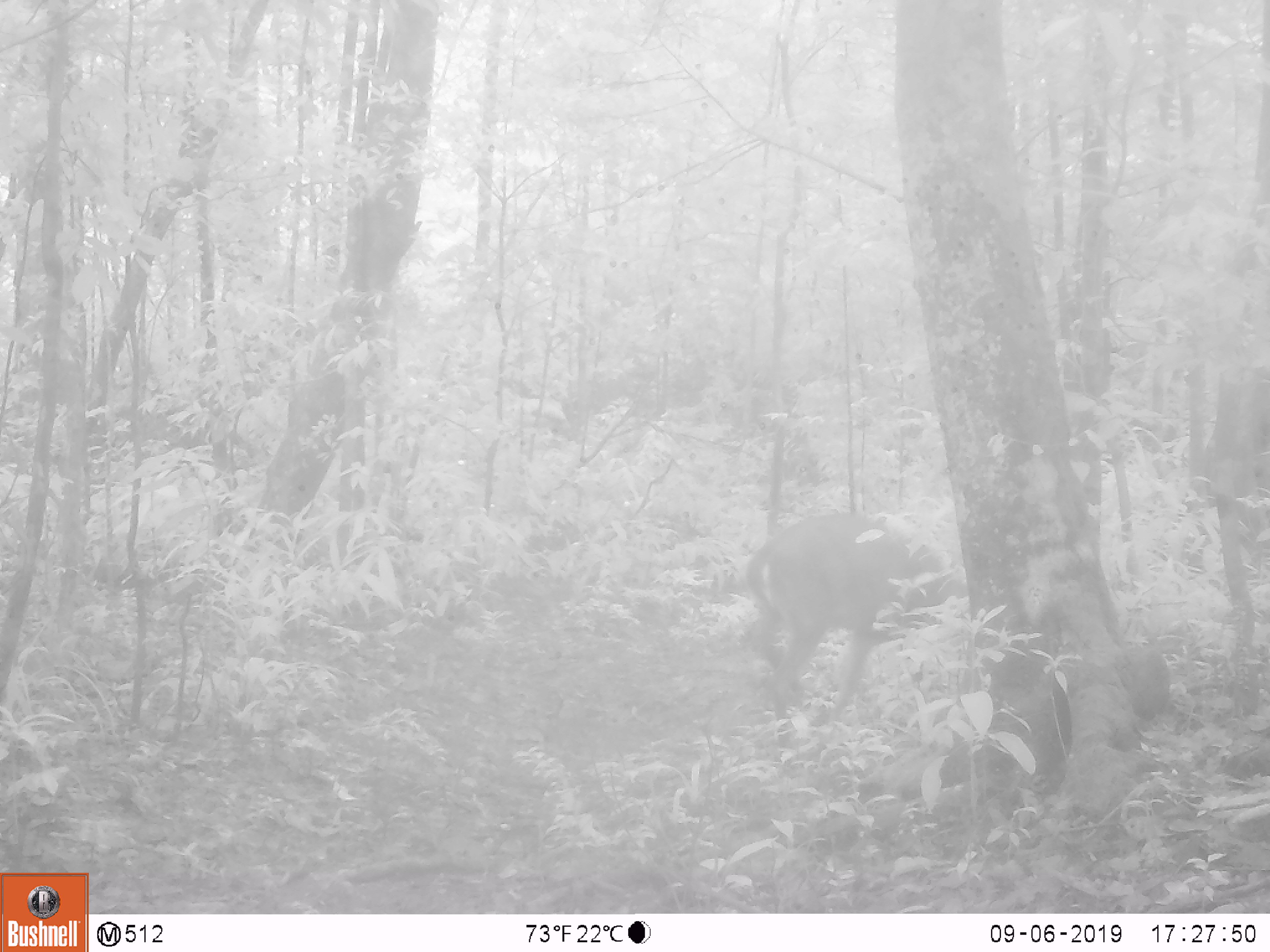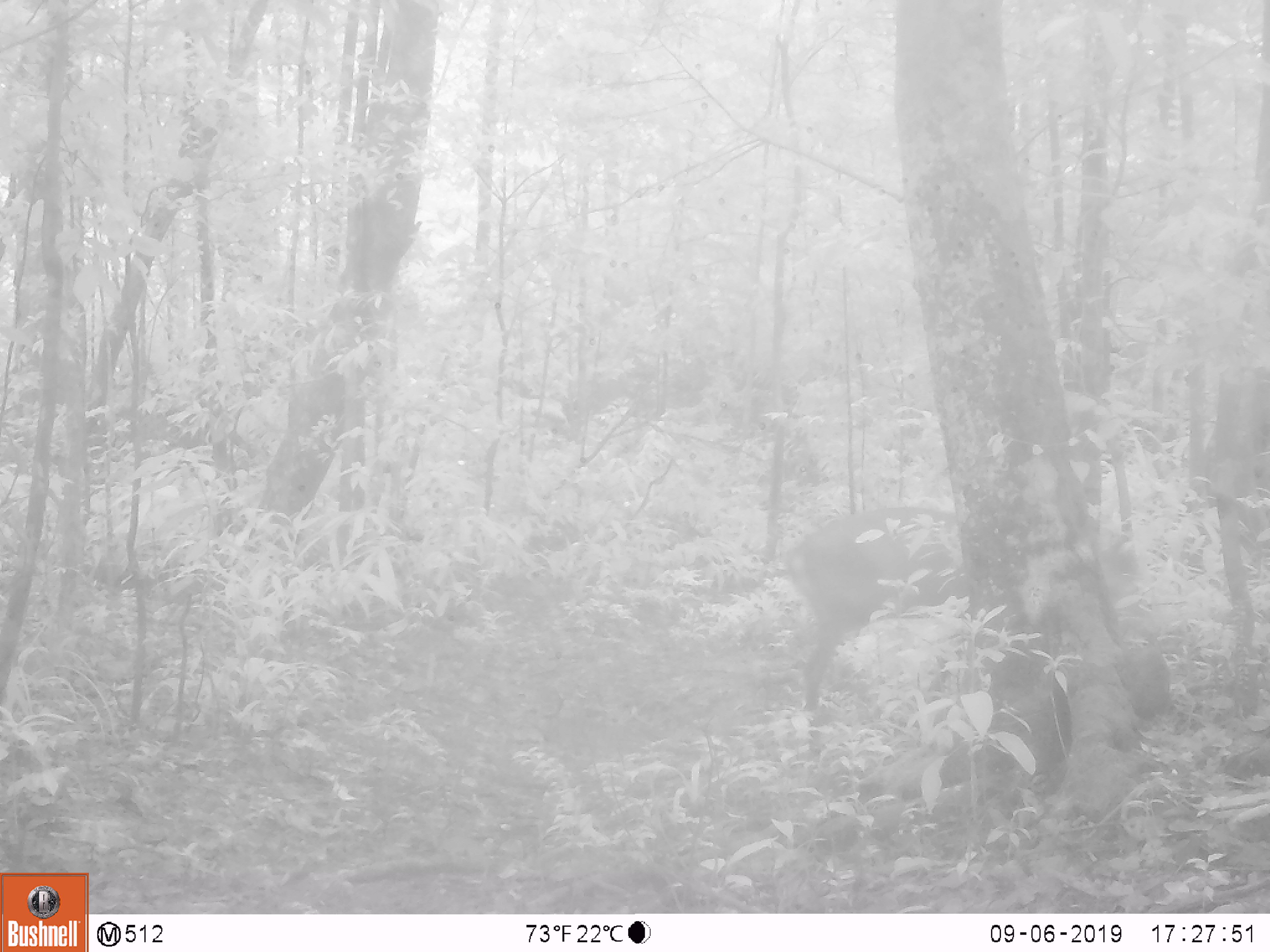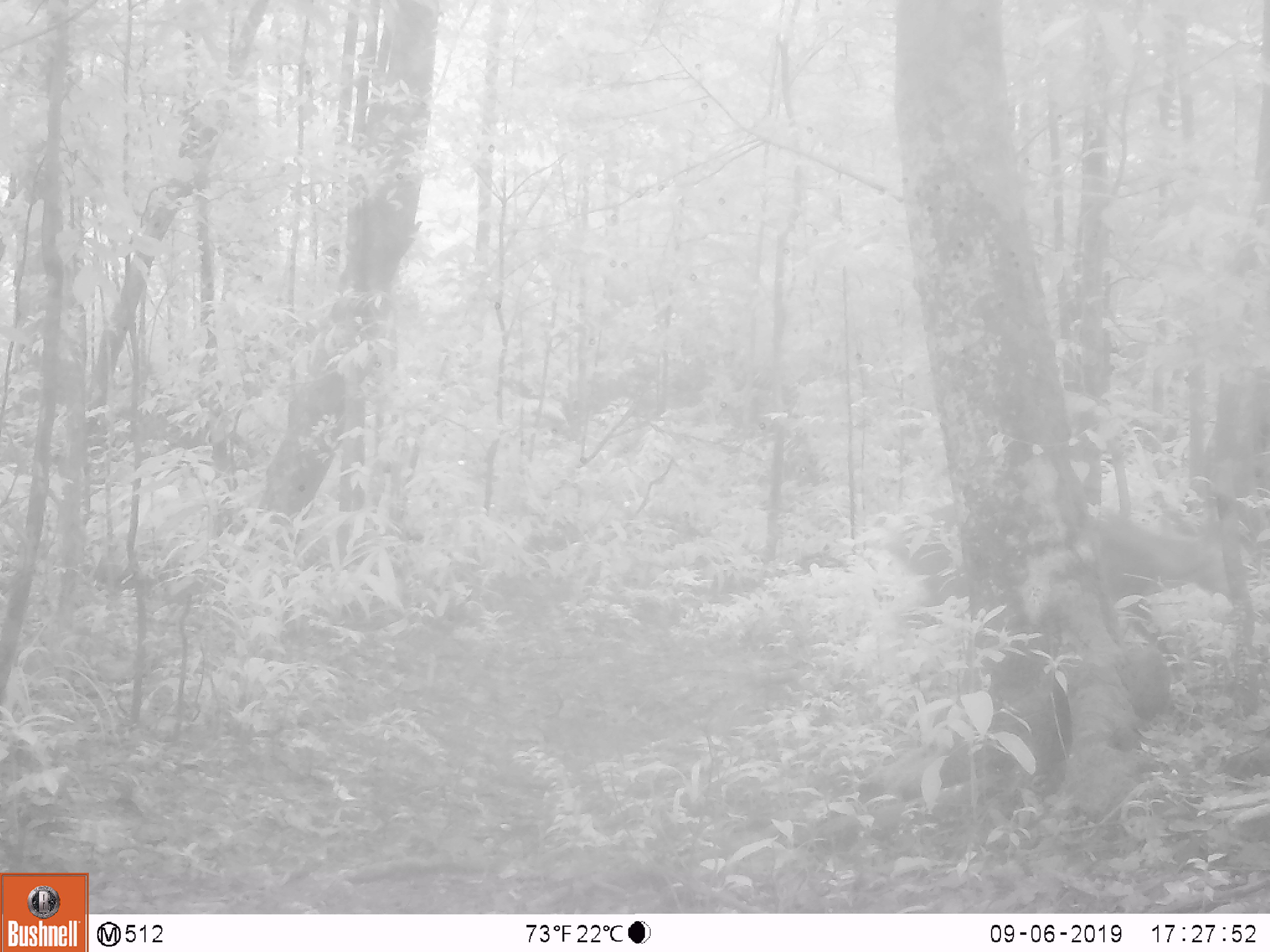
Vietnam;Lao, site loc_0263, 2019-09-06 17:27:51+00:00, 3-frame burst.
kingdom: Animalia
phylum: Chordata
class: Mammalia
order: Artiodactyla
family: Cervidae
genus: Muntiacus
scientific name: Muntiacus vuquangensis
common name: large-antlered muntjac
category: large antlered muntjac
Large antlered muntjac (large-antlered muntjac) (Muntiacus vuquangensis). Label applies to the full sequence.